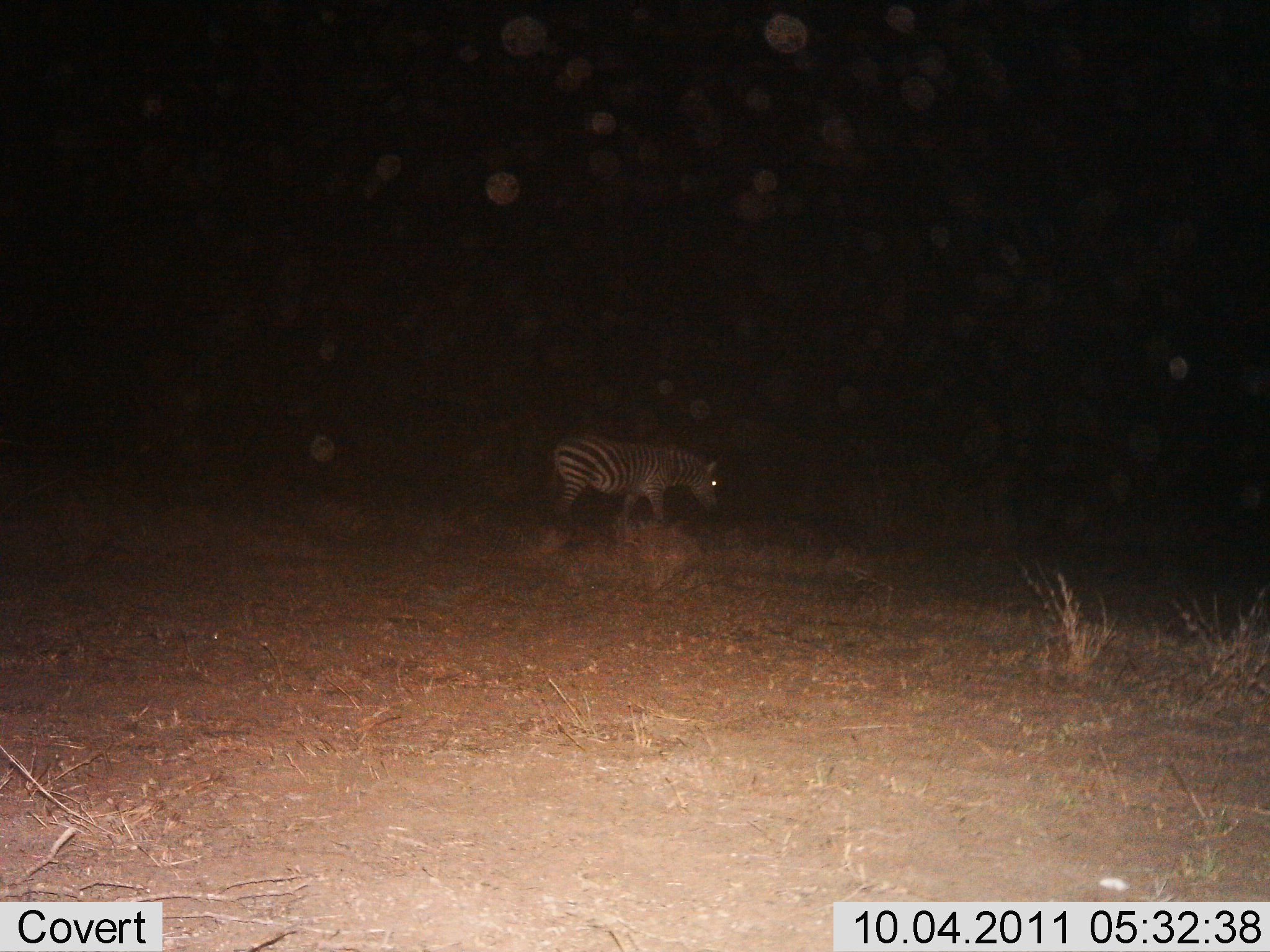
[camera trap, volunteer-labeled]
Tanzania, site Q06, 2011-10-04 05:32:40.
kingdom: Animalia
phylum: Chordata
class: Mammalia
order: Perissodactyla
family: Equidae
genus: Equus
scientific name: Equus quagga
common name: plains zebra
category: zebra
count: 1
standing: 58%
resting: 0%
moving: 42%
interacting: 0%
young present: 0%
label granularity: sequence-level